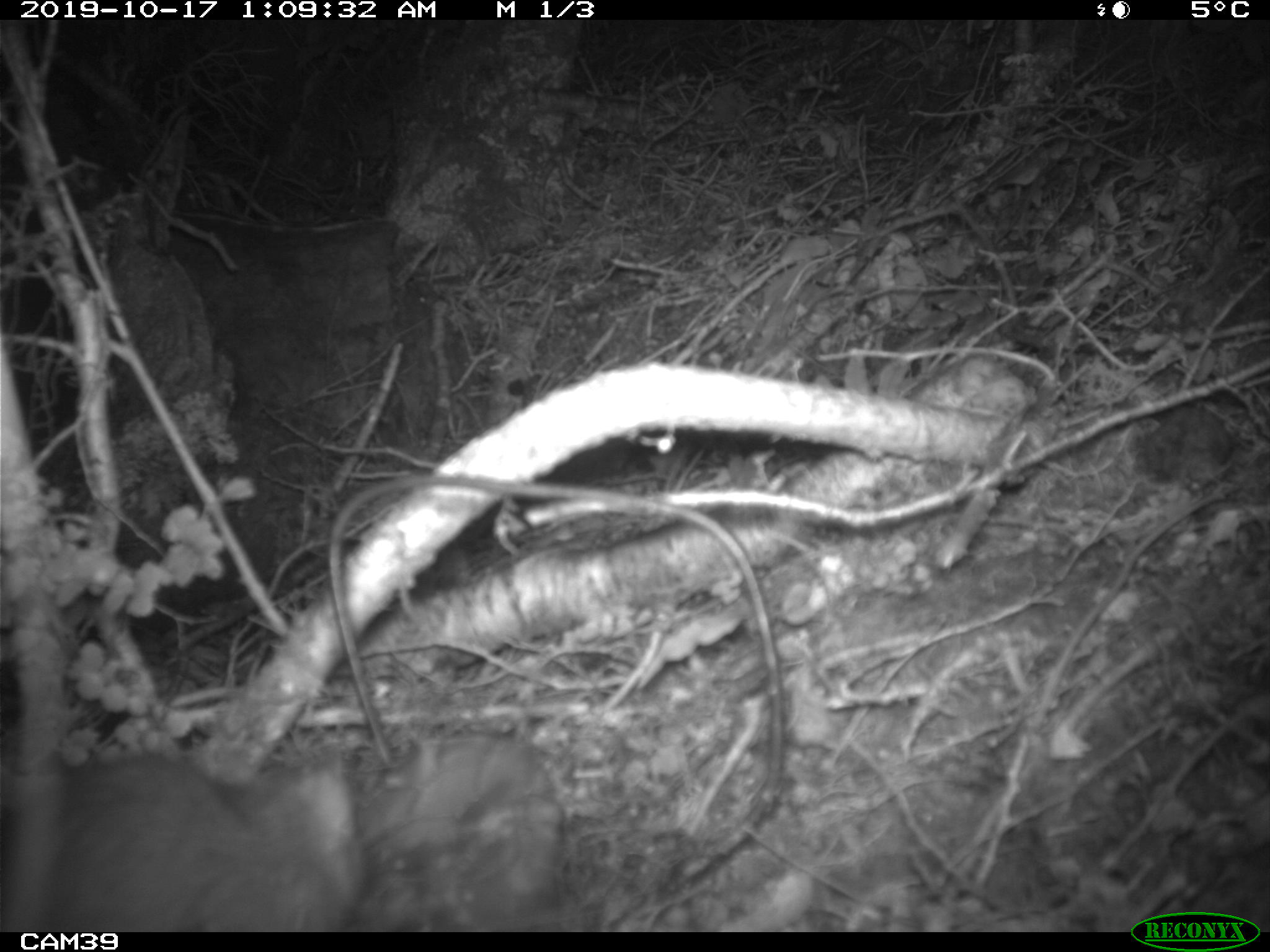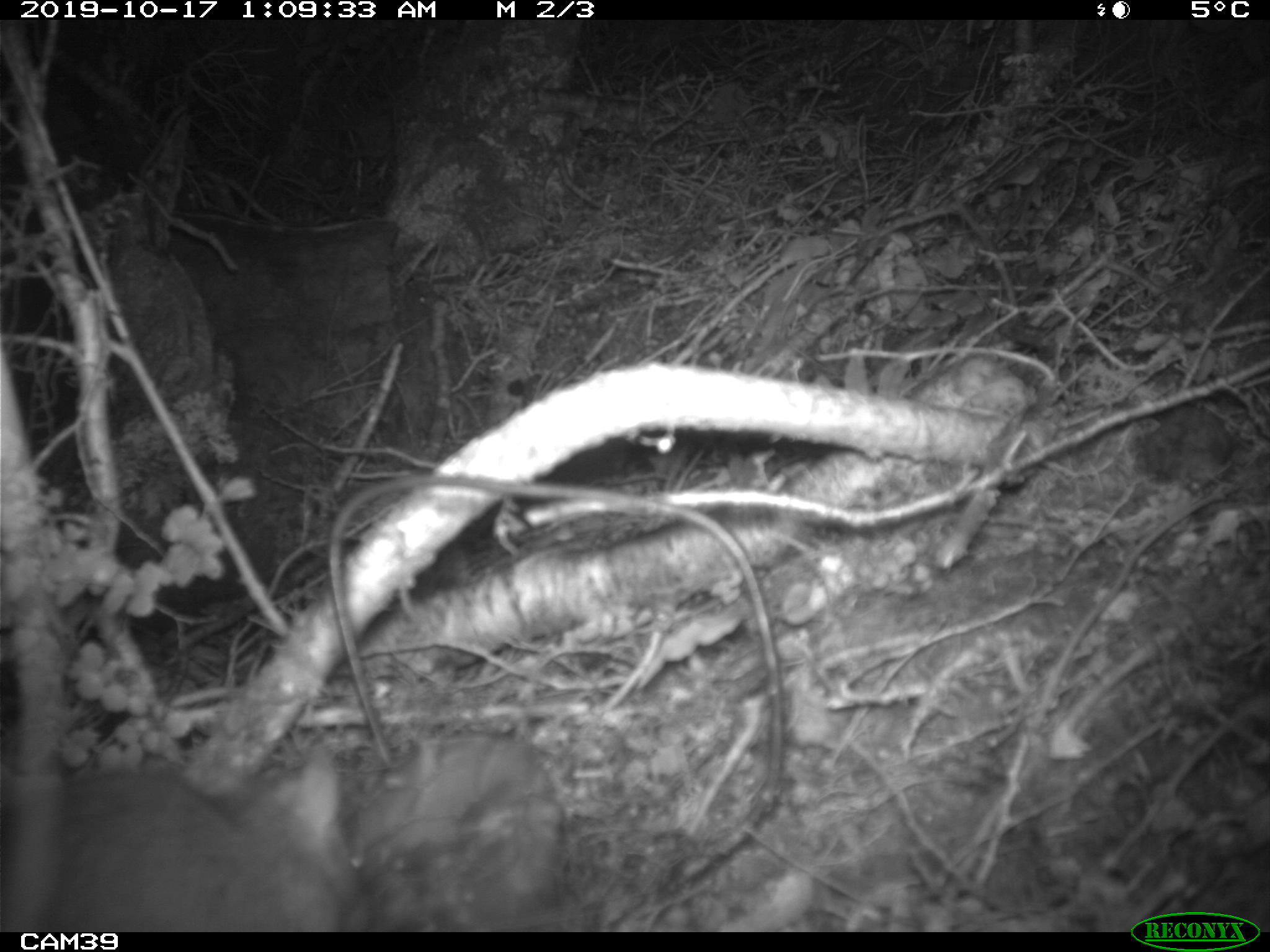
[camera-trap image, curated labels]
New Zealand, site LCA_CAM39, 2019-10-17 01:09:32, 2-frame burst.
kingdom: Animalia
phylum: Chordata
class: Mammalia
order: Rodentia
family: Muridae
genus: Rattus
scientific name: Rattus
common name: rat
Rat (Rattus).